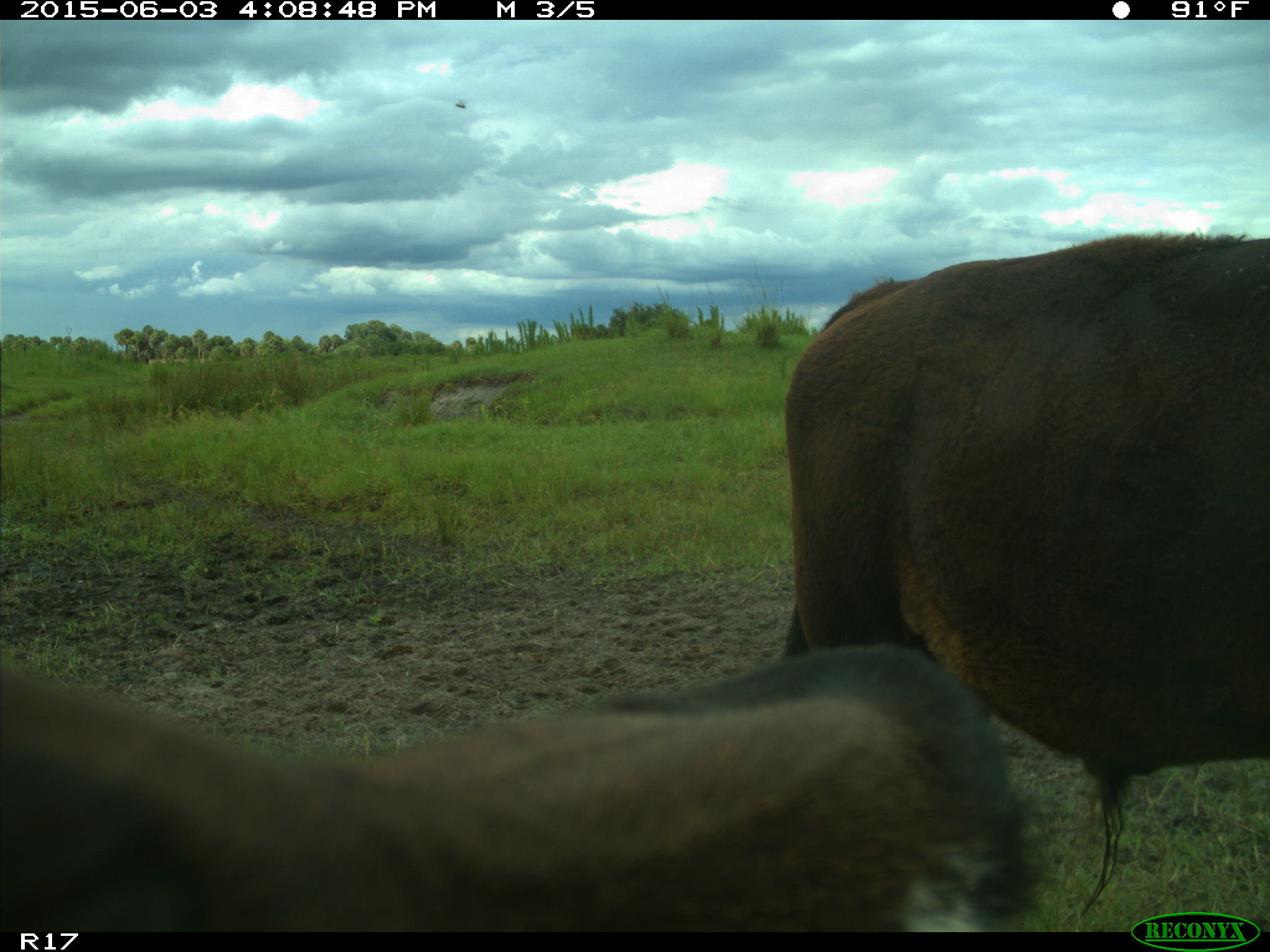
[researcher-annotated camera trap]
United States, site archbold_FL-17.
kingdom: Animalia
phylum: Chordata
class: Mammalia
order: Artiodactyla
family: Bovidae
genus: Bos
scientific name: Bos taurus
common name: domestic cow